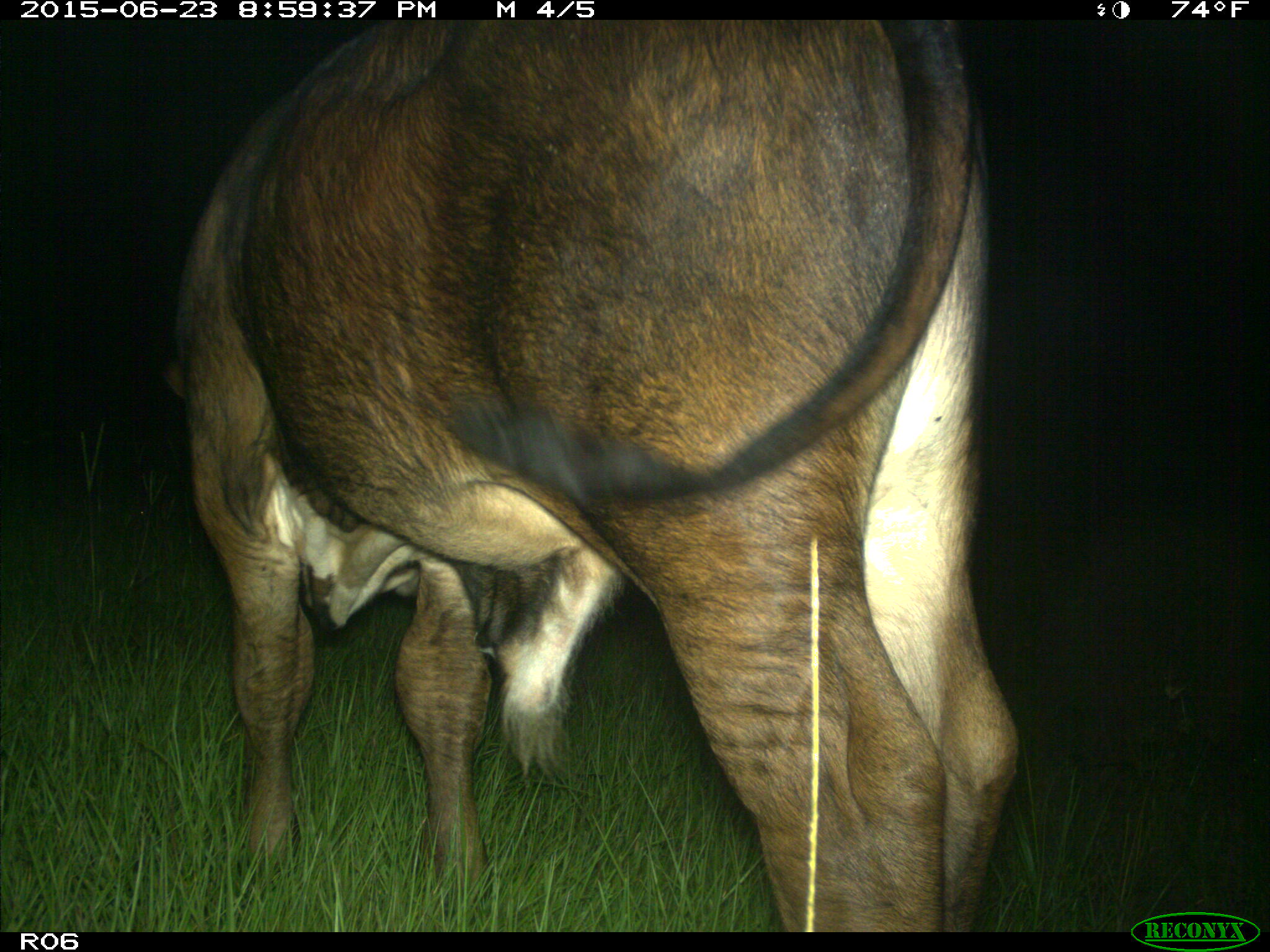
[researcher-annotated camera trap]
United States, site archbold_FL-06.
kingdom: Animalia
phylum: Chordata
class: Mammalia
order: Artiodactyla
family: Bovidae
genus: Bos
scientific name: Bos taurus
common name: domestic cow